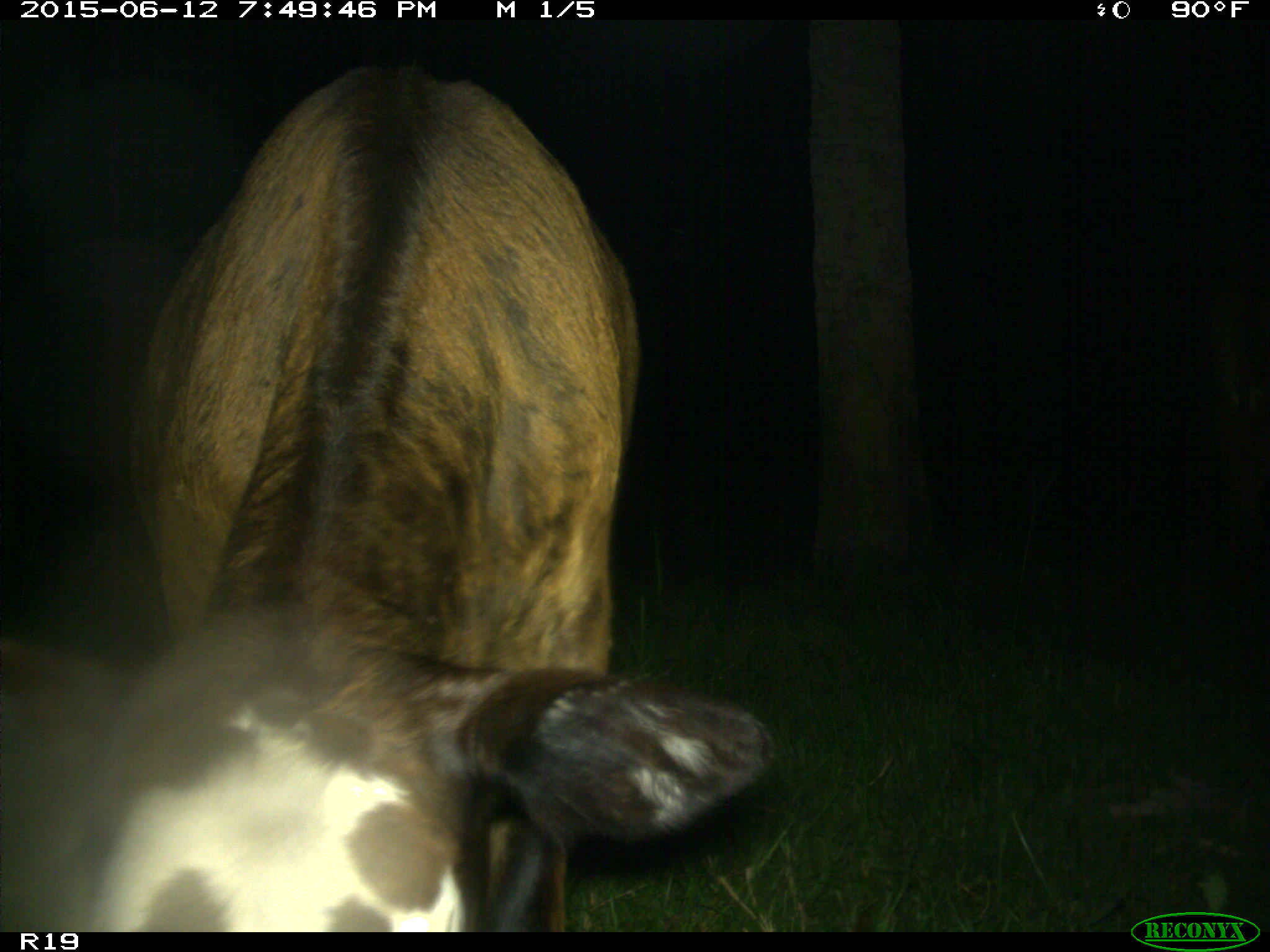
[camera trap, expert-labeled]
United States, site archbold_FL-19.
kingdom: Animalia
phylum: Chordata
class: Mammalia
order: Artiodactyla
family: Bovidae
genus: Bos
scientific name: Bos taurus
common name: domestic cow